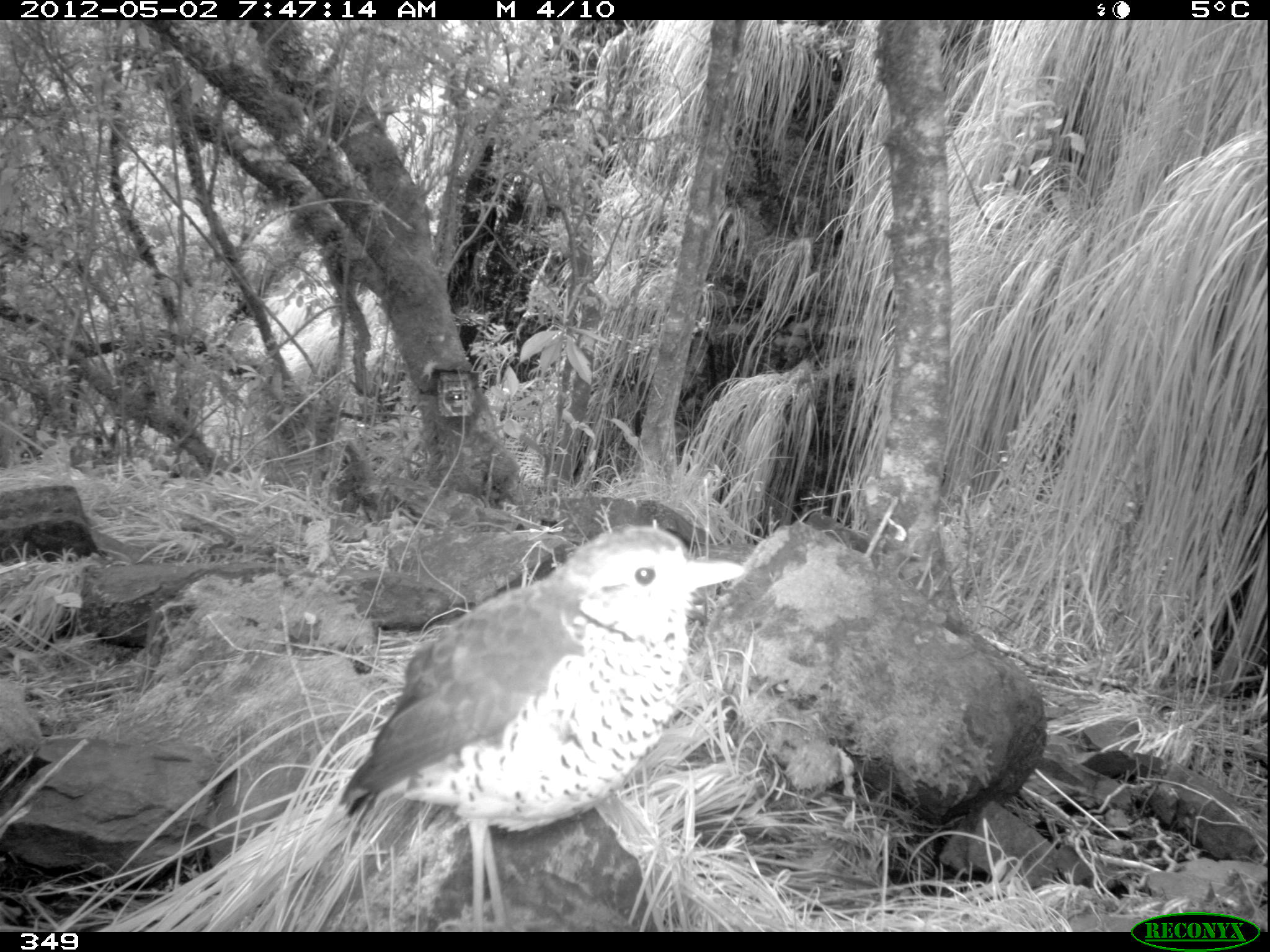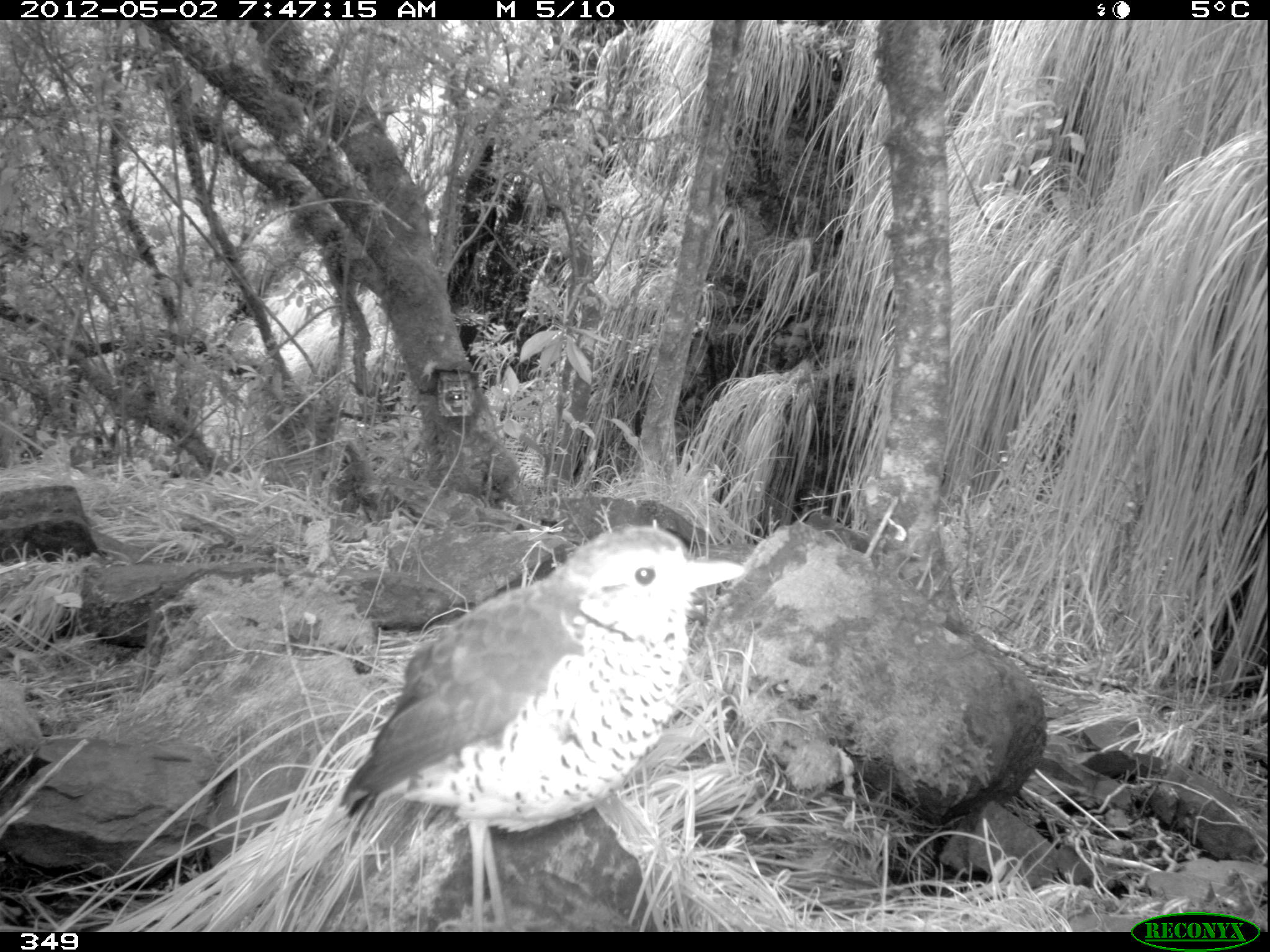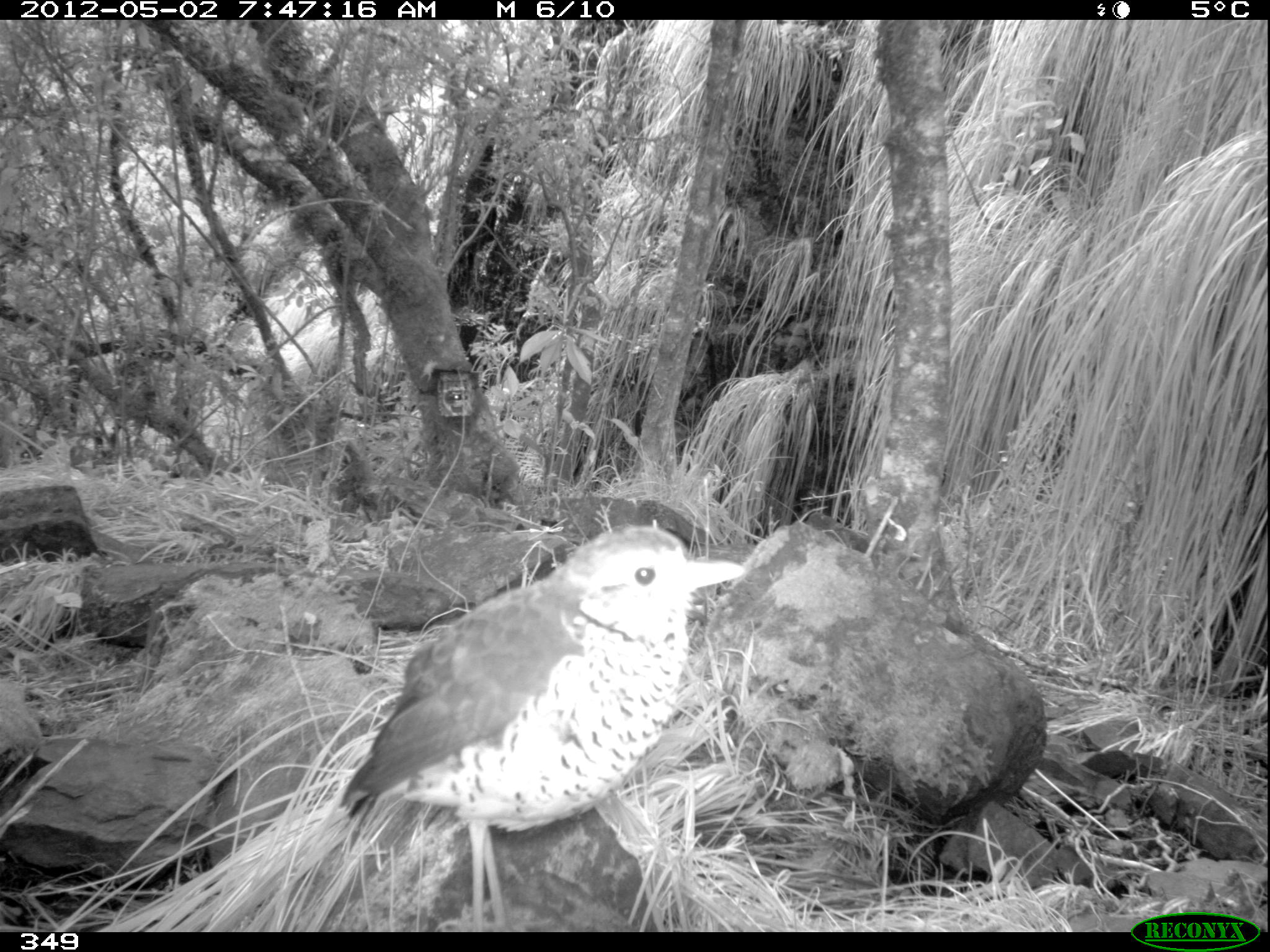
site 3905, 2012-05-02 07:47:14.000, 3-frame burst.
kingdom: Animalia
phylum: Chordata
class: Aves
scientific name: Aves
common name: bird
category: unknown bird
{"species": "unknown bird (bird) (Aves)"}